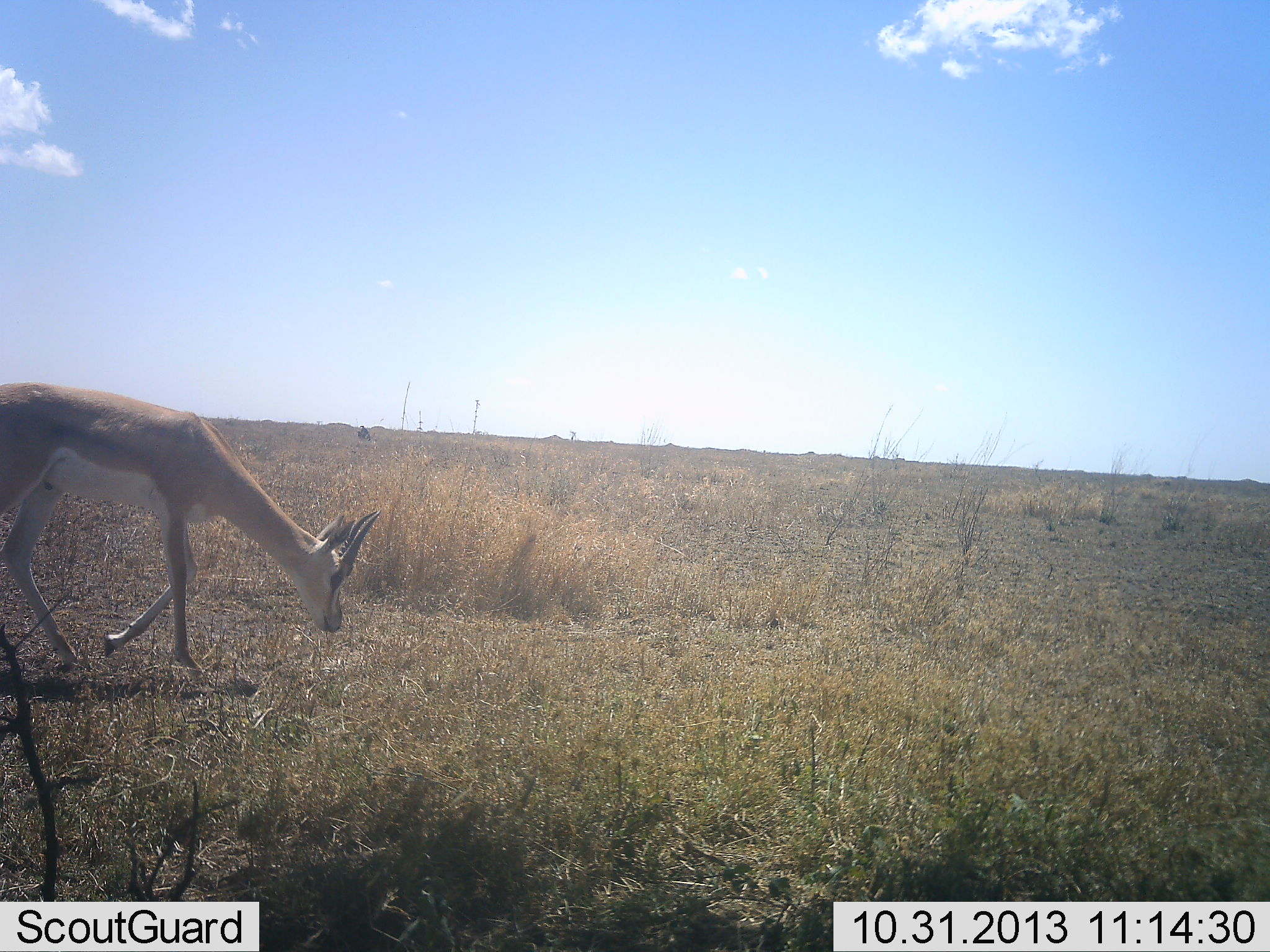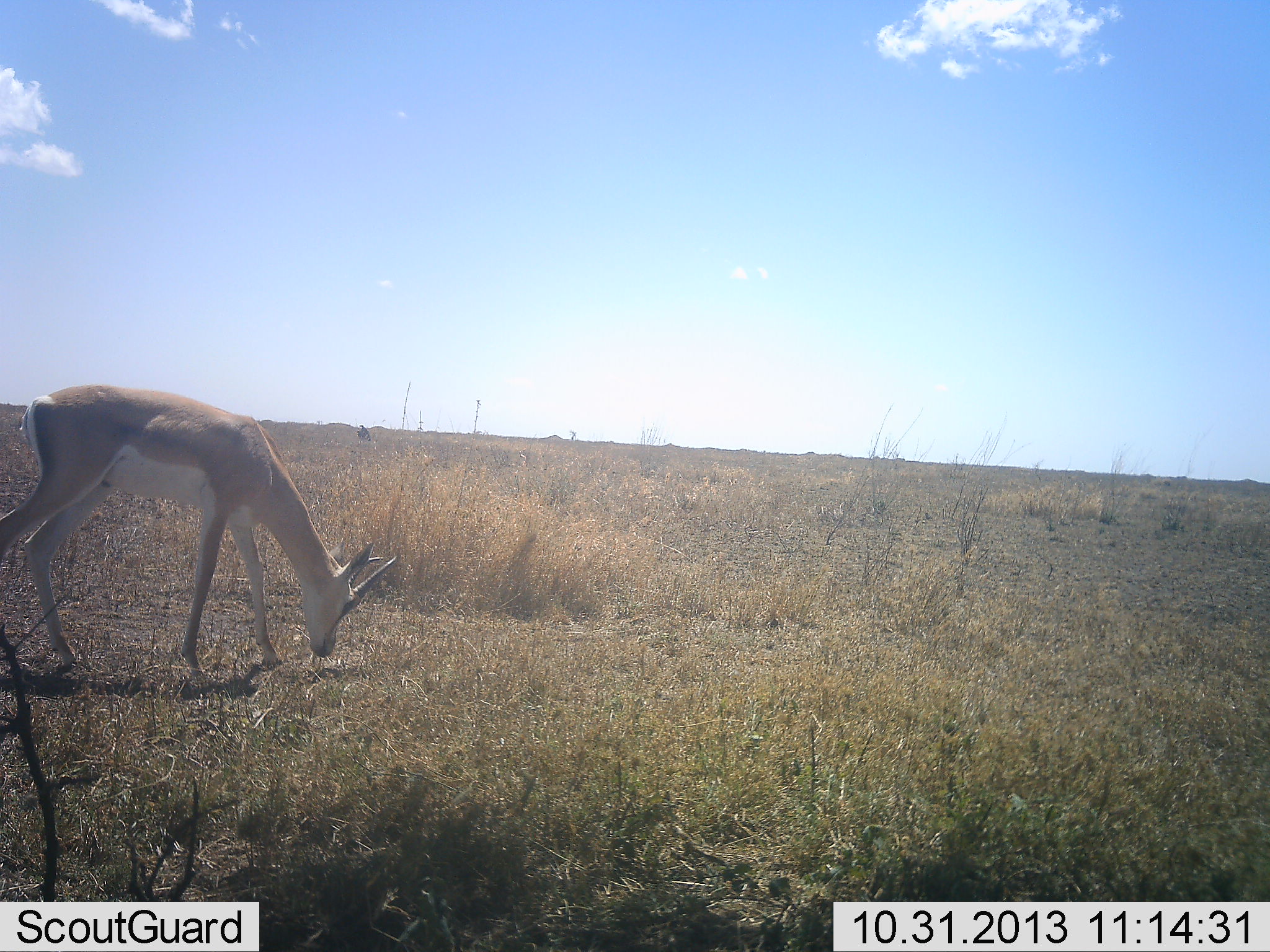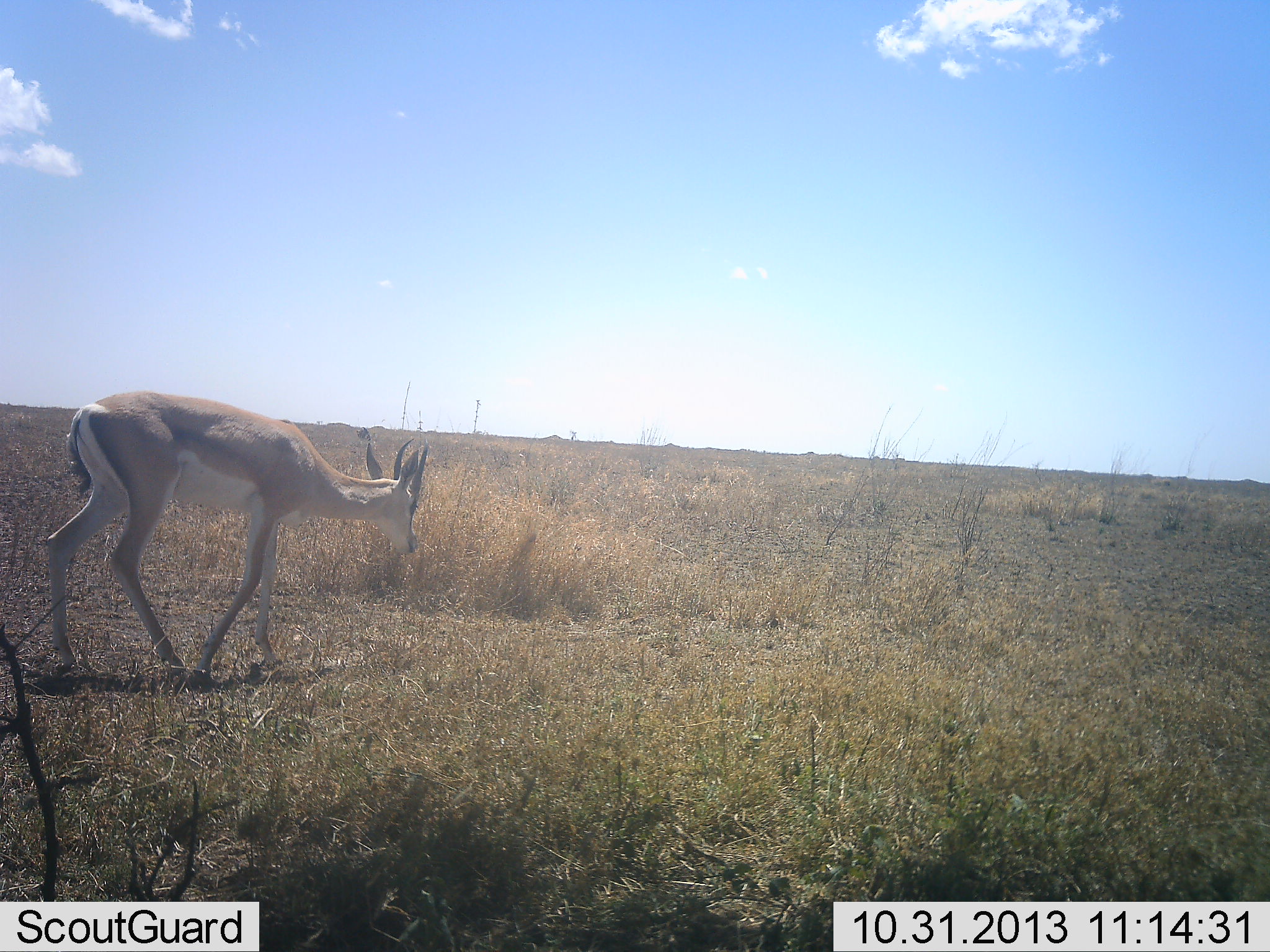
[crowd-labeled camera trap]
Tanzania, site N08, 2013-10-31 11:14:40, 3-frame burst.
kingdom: Animalia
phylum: Chordata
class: Mammalia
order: Artiodactyla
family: Bovidae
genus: Nanger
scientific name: Nanger granti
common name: grant's gazelle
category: gazellegrants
Gazellegrants (grant's gazelle) (Nanger granti), count 1. Behavior (volunteer vote fractions): standing 20%, resting 0%, moving 70%, interacting 0%. Young present (vote fraction): 0%. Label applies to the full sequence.